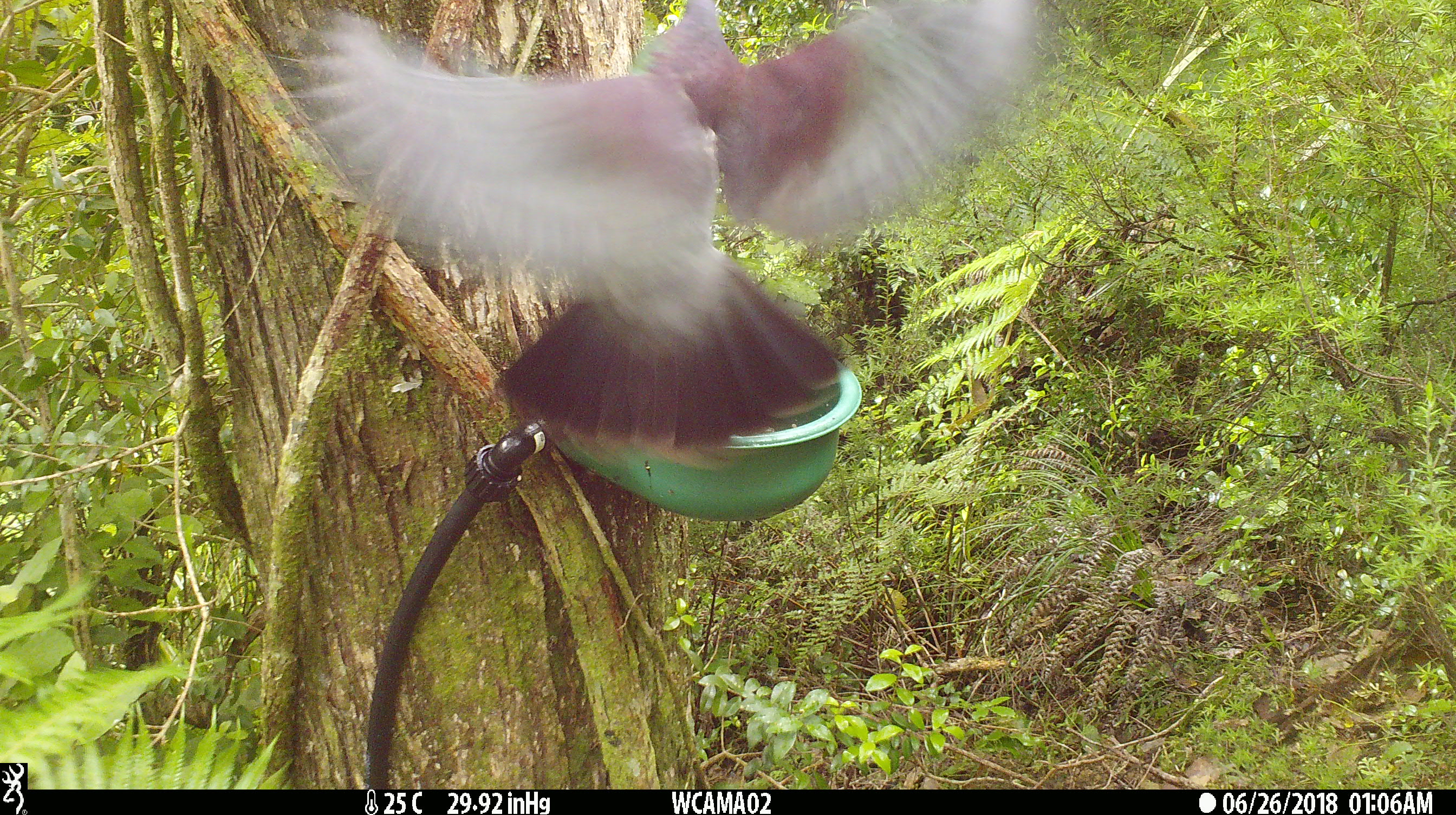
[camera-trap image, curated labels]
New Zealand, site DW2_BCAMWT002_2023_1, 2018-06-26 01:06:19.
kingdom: Animalia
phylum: Chordata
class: Aves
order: Columbiformes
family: Columbidae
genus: Hemiphaga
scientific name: Hemiphaga novaeseelandiae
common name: new zealand pigeon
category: kereru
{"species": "kereru (new zealand pigeon) (Hemiphaga novaeseelandiae)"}